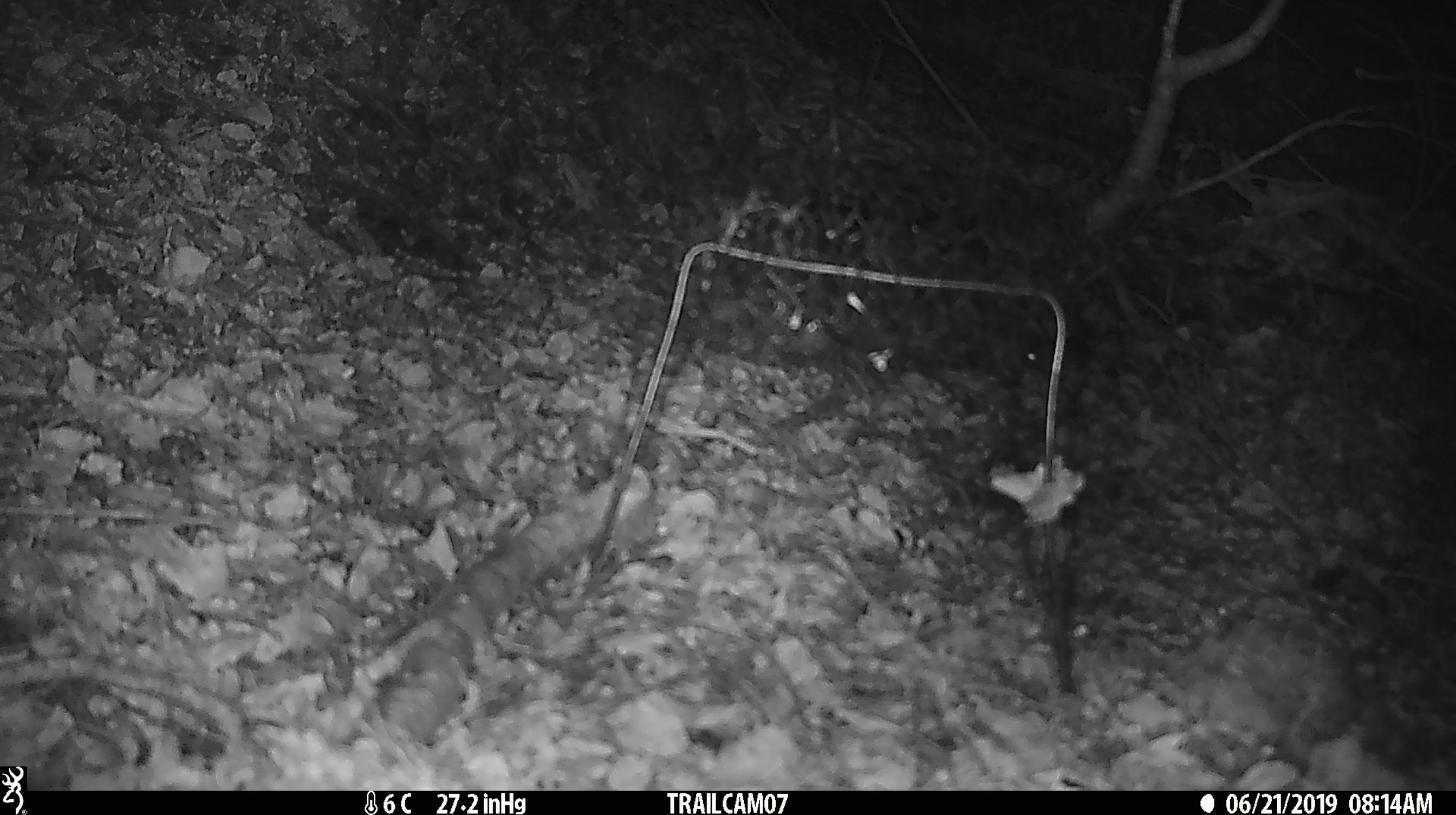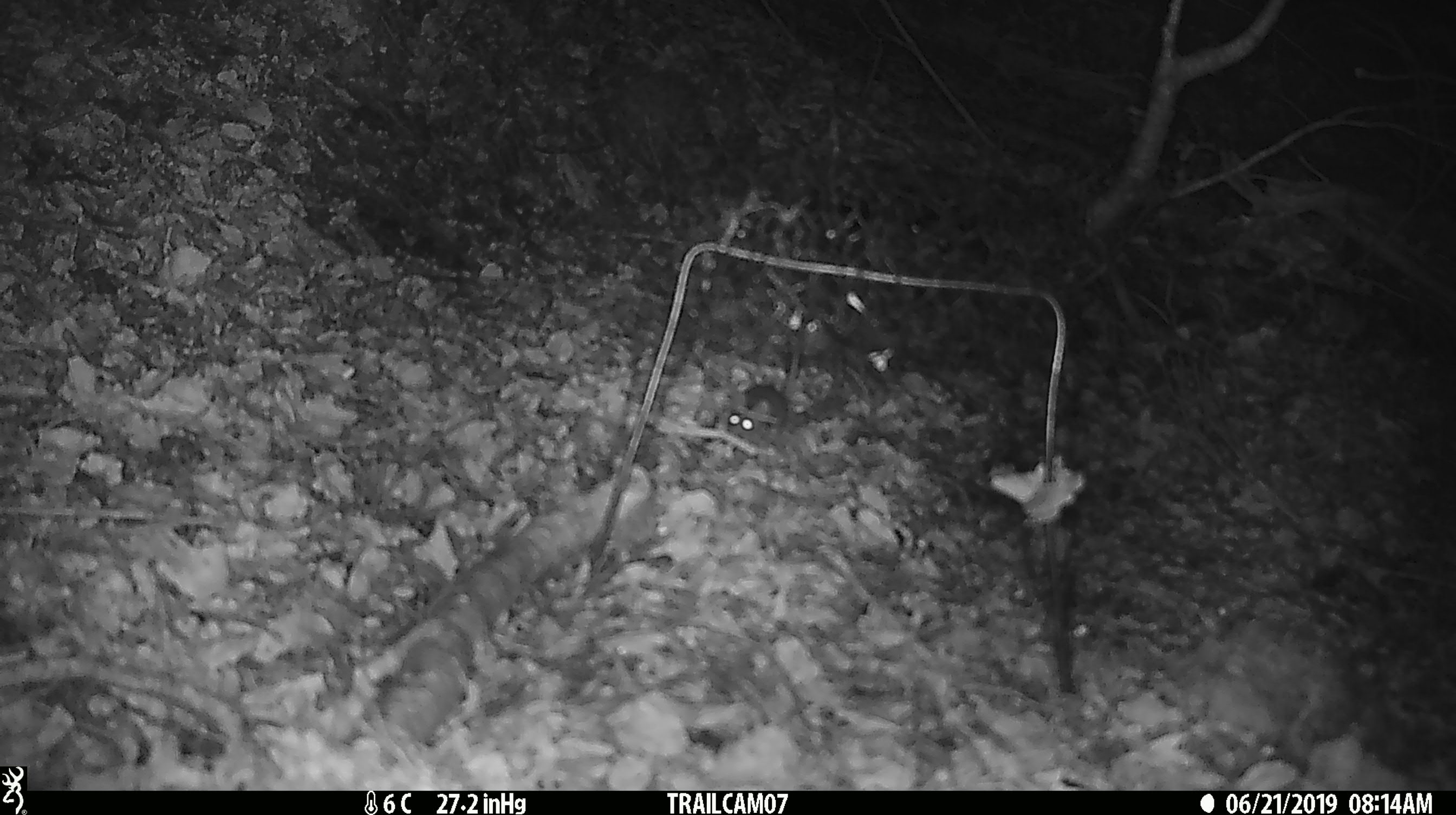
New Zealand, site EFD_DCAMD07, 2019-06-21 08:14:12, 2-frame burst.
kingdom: Animalia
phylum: Chordata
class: Mammalia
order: Rodentia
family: Muridae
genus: Mus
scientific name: Mus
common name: mouse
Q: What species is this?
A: Mouse (Mus).